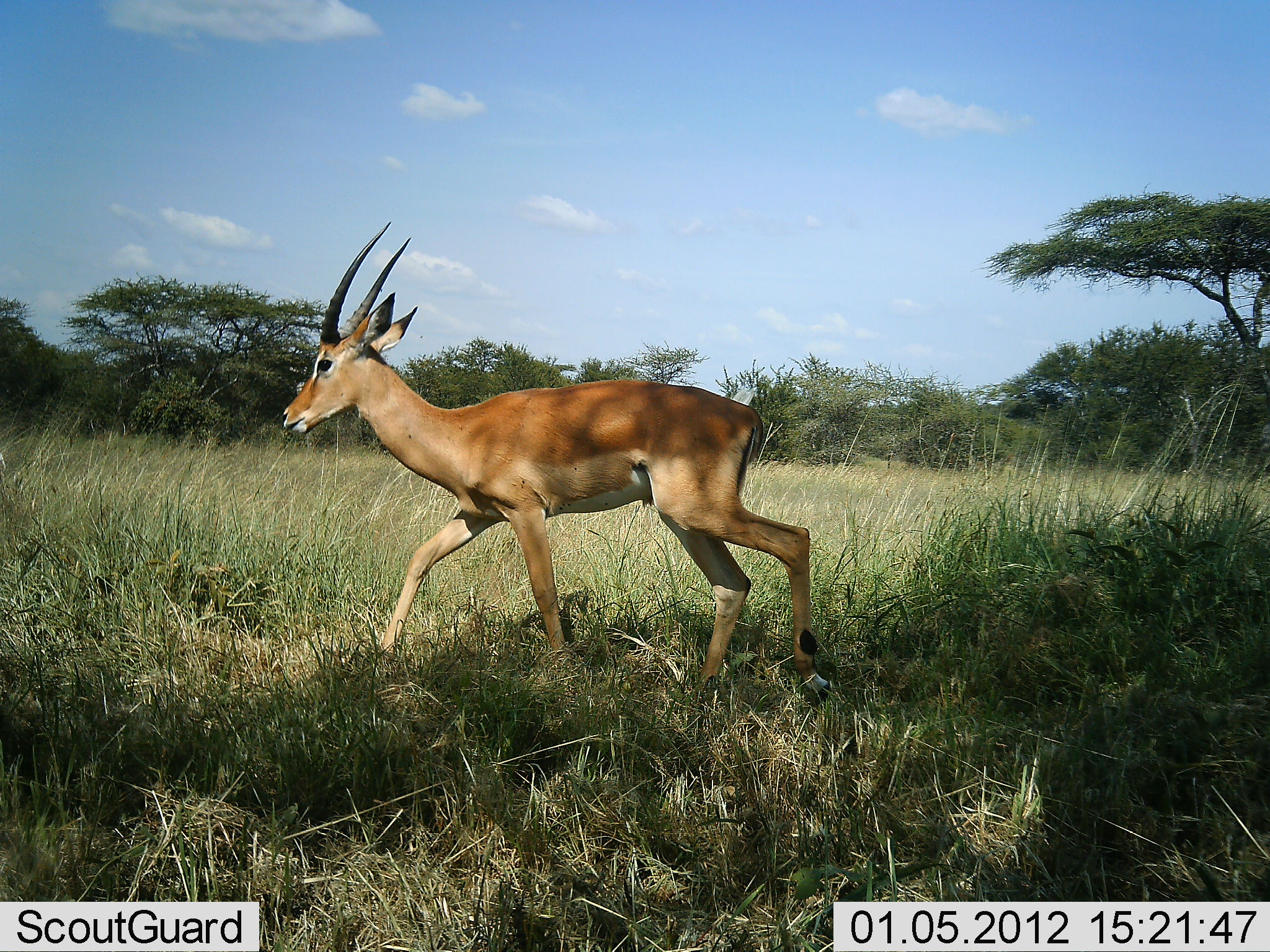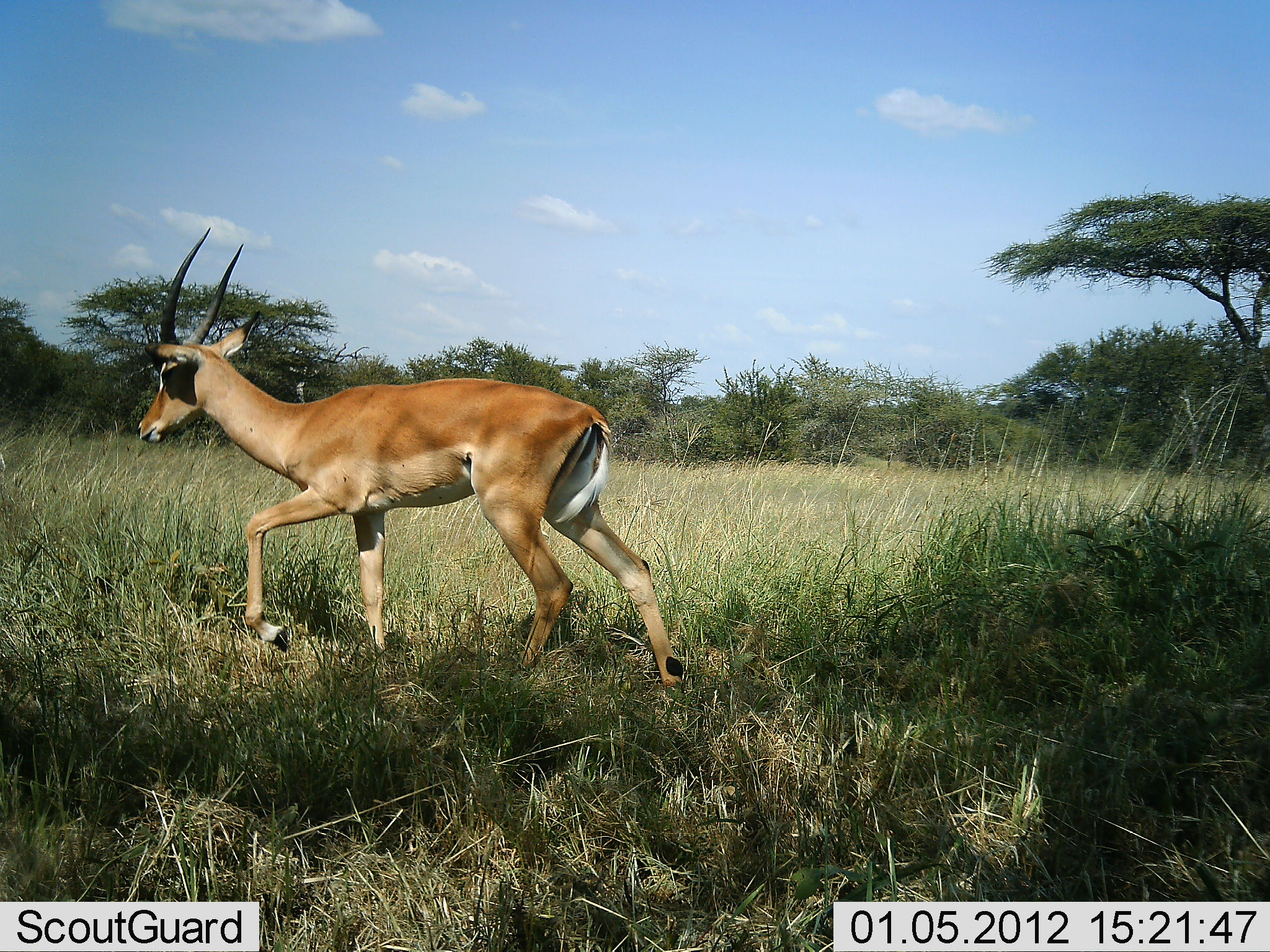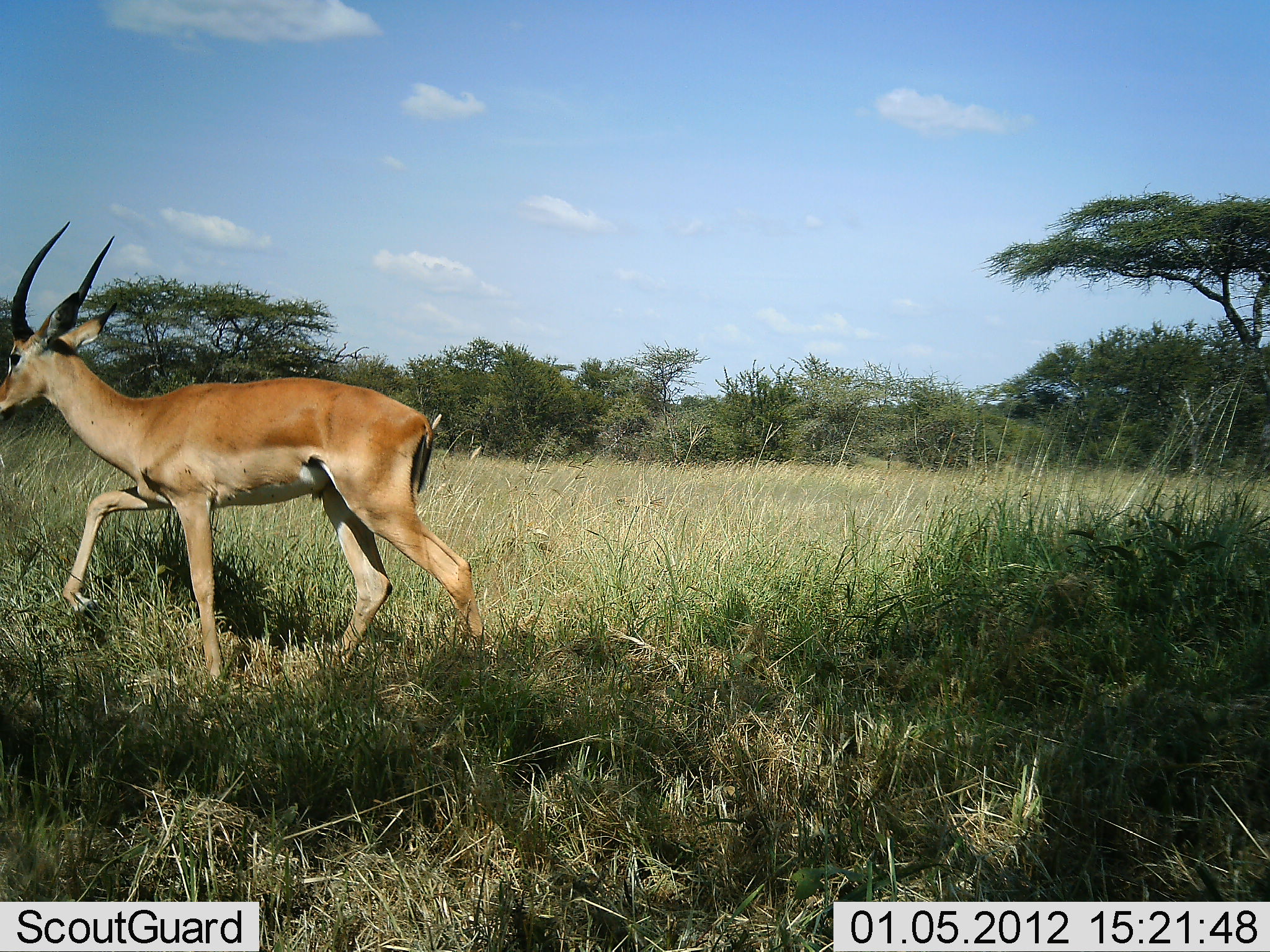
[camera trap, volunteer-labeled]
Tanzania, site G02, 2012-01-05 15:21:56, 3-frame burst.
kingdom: Animalia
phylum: Chordata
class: Mammalia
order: Artiodactyla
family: Bovidae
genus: Aepyceros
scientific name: Aepyceros melampus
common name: impala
Impala (Aepyceros melampus), count 1. Behavior (volunteer vote fractions): standing 0%, resting 0%, moving 100%, interacting 0%. Young present (vote fraction): 0%. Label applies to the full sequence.